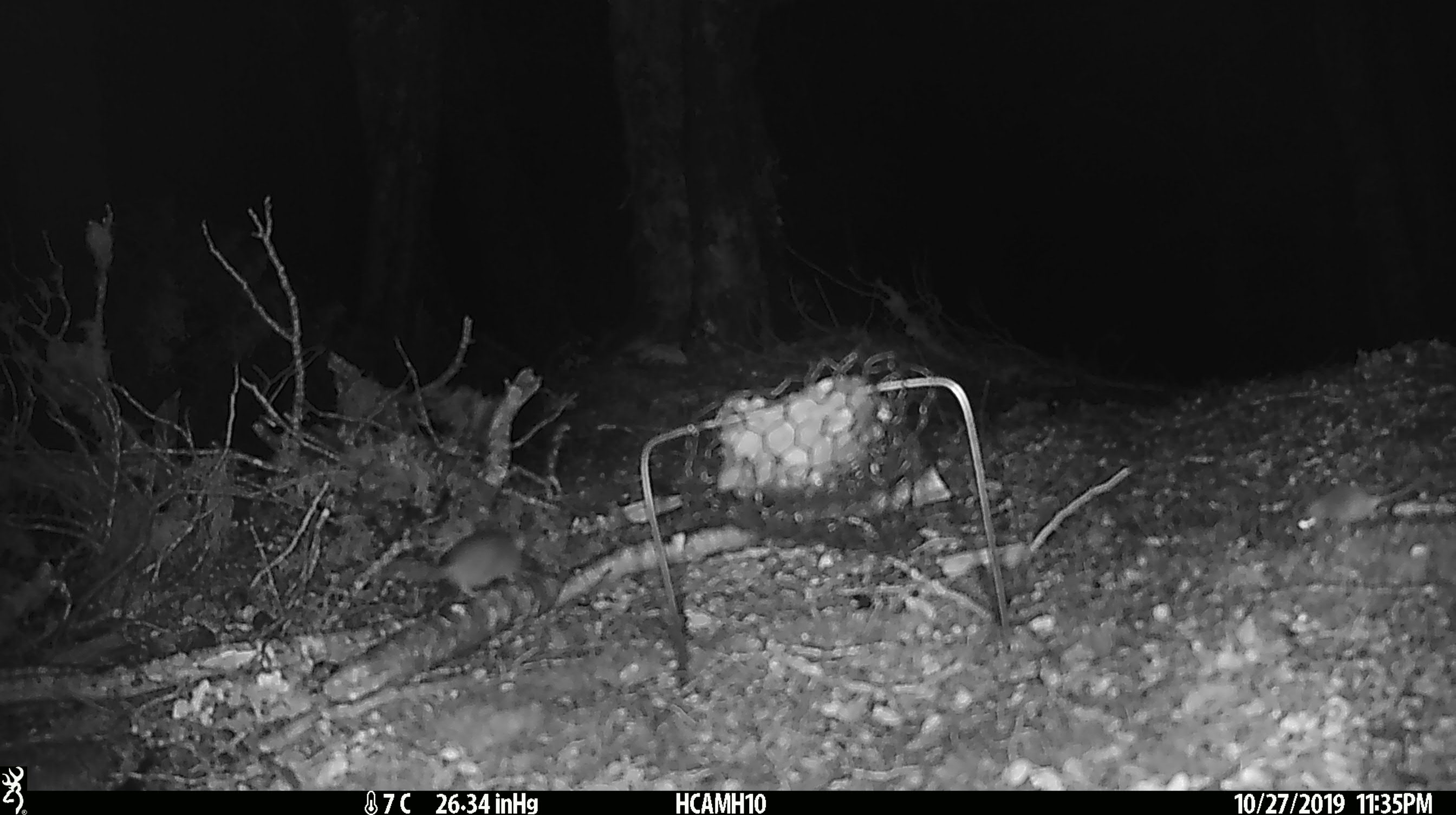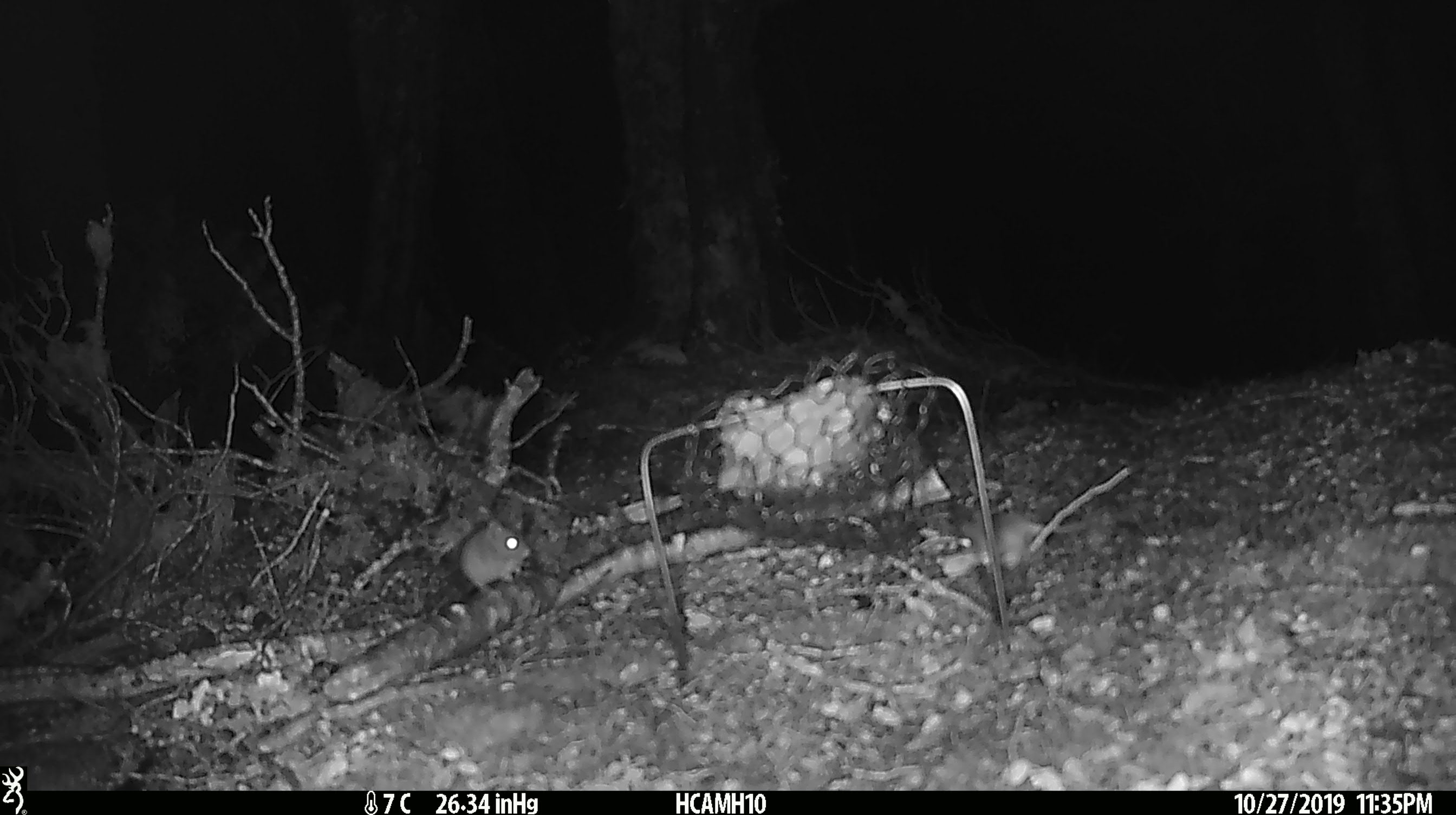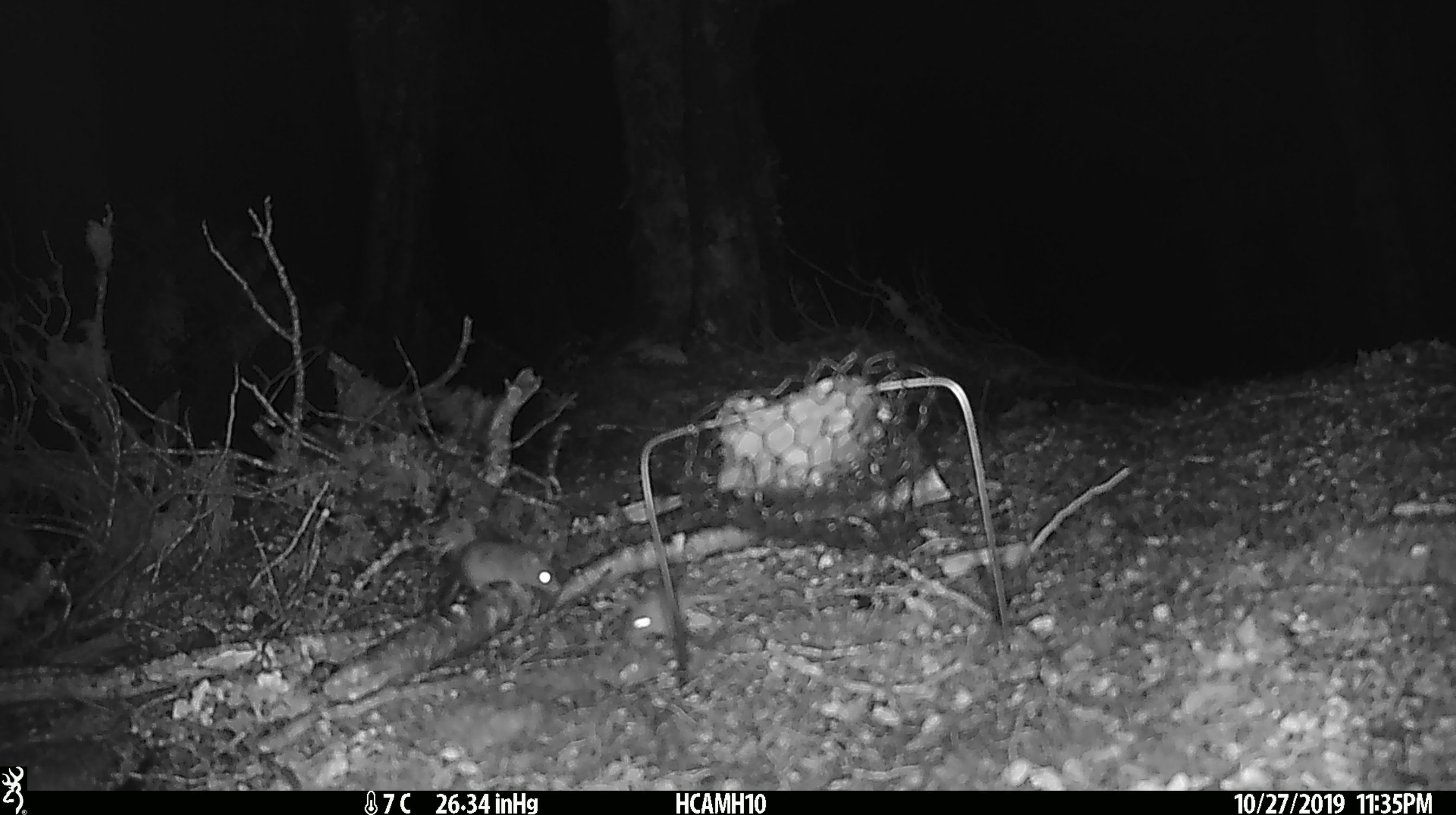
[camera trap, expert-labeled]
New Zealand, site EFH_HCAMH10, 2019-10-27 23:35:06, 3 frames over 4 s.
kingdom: Animalia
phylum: Chordata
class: Mammalia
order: Rodentia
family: Muridae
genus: Mus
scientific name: Mus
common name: mouse